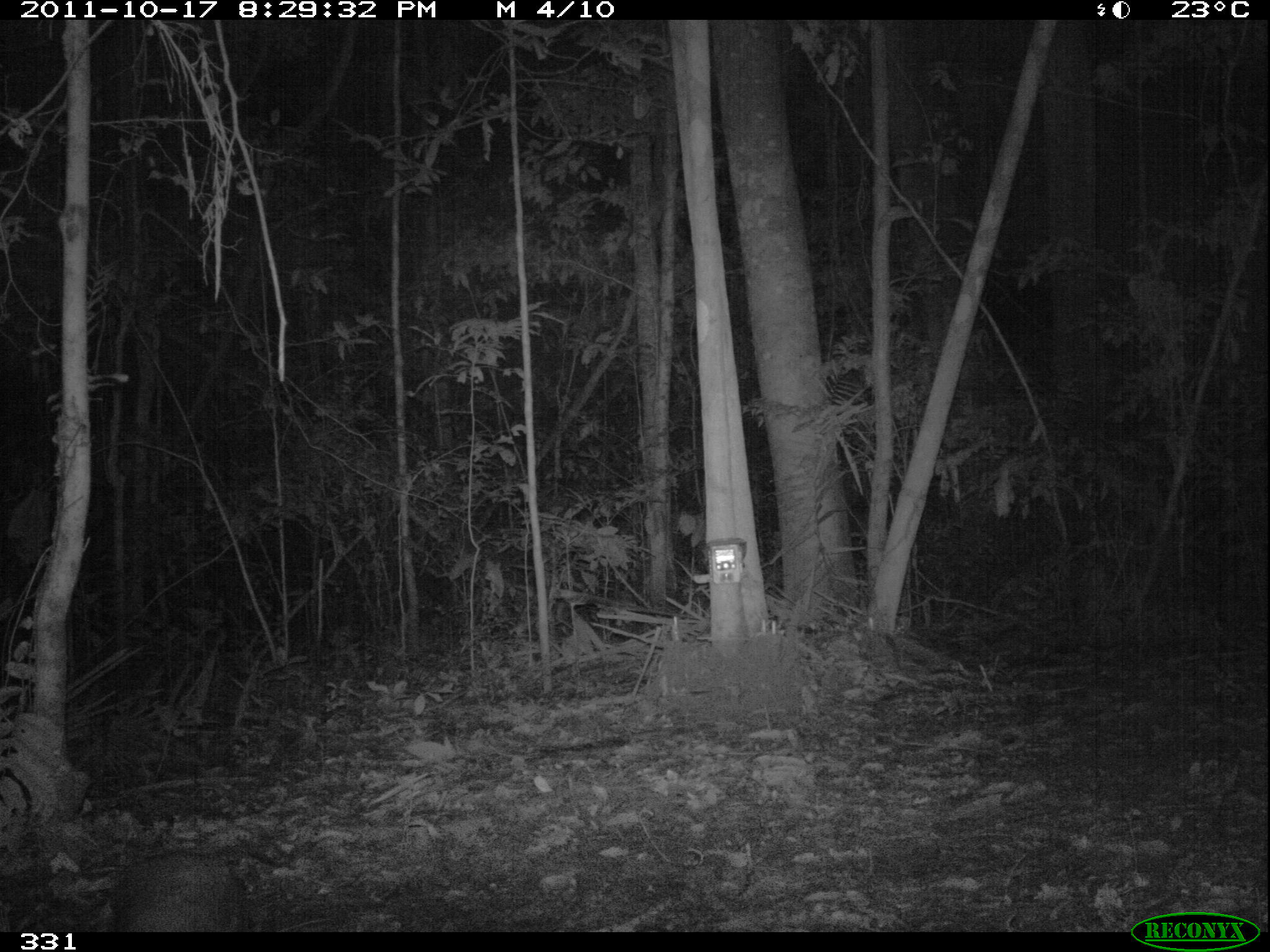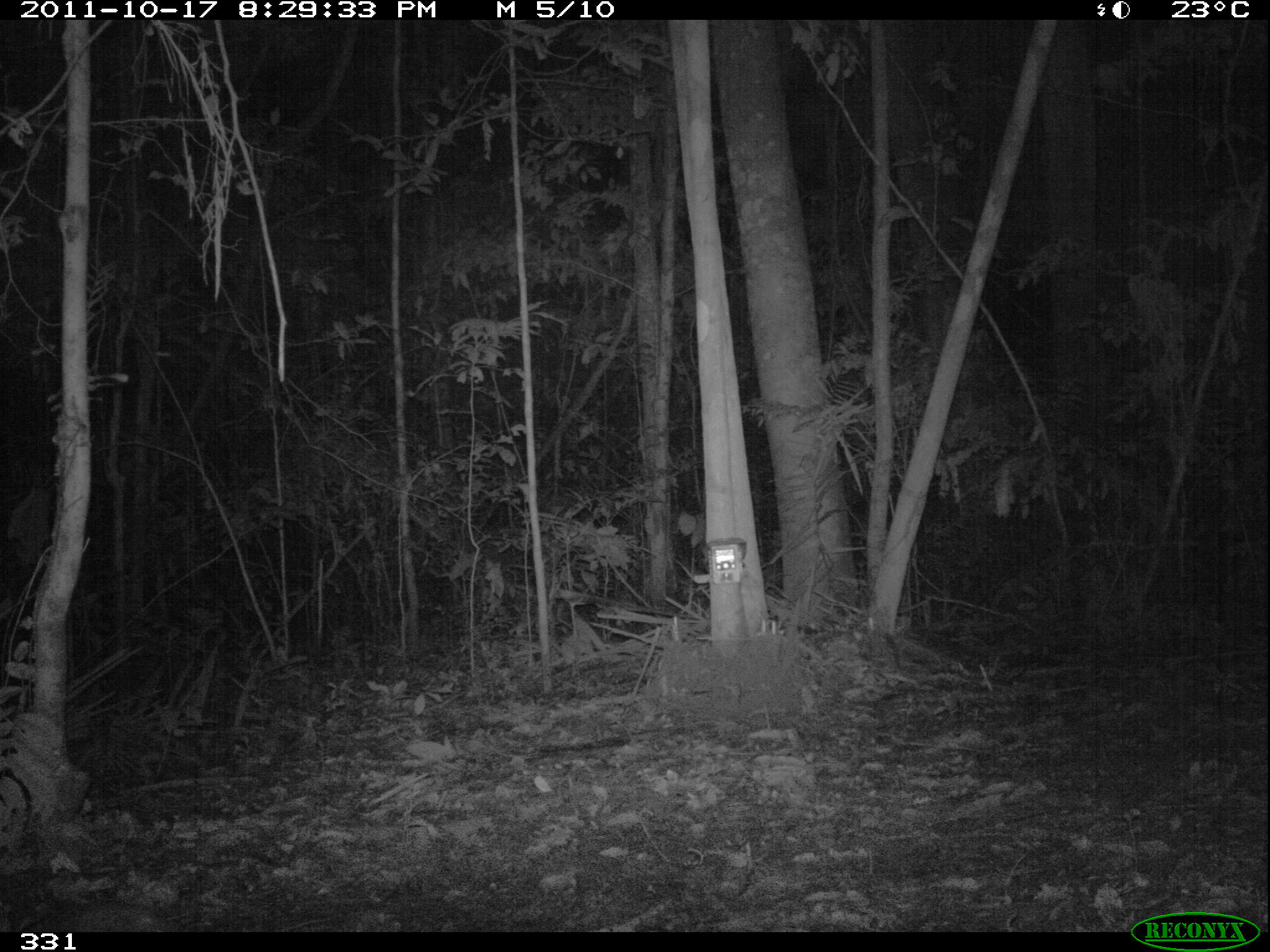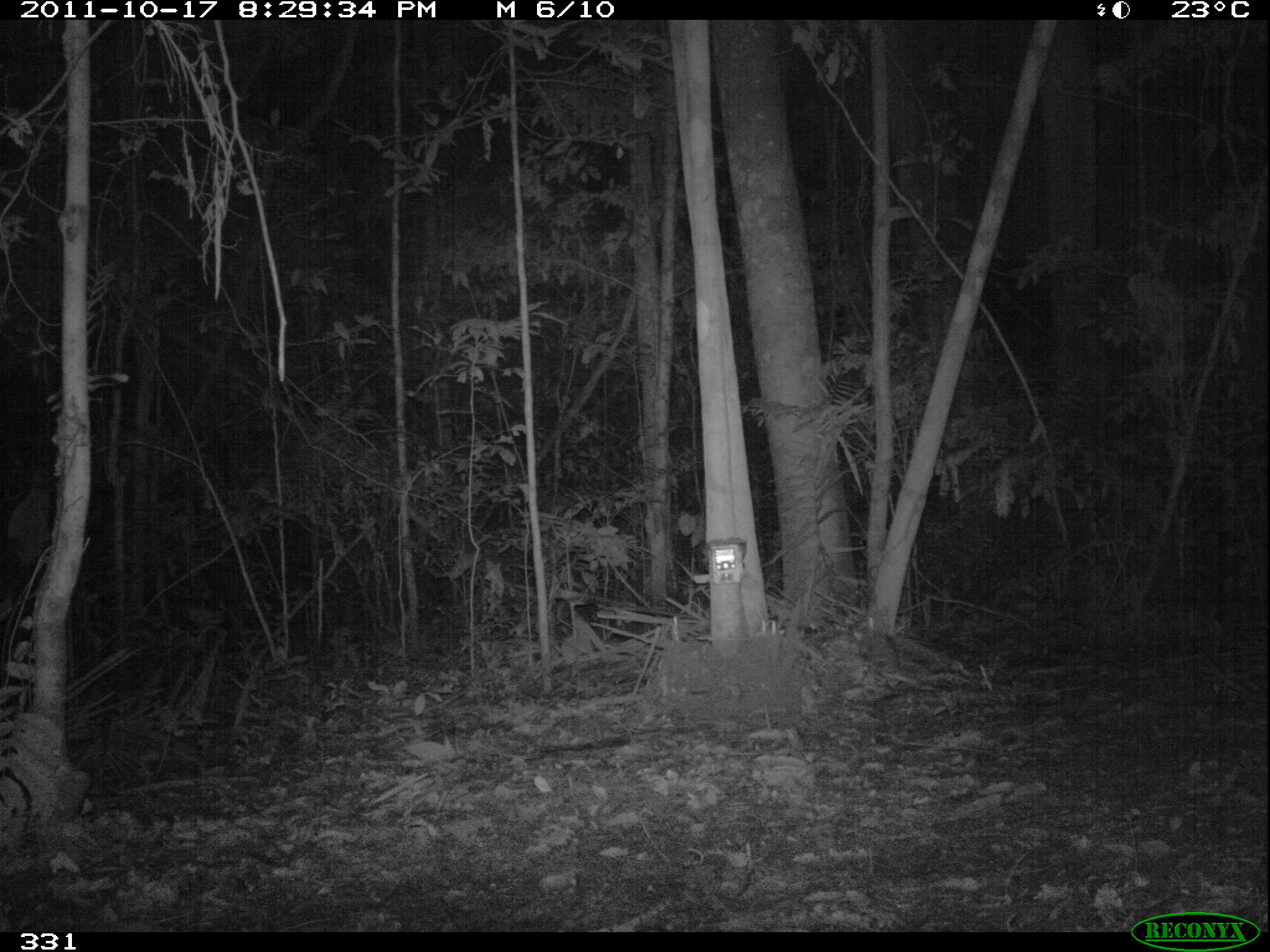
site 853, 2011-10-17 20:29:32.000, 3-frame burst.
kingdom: Animalia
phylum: Chordata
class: Mammalia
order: Rodentia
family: Cuniculidae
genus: Cuniculus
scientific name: Cuniculus paca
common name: spotted paca